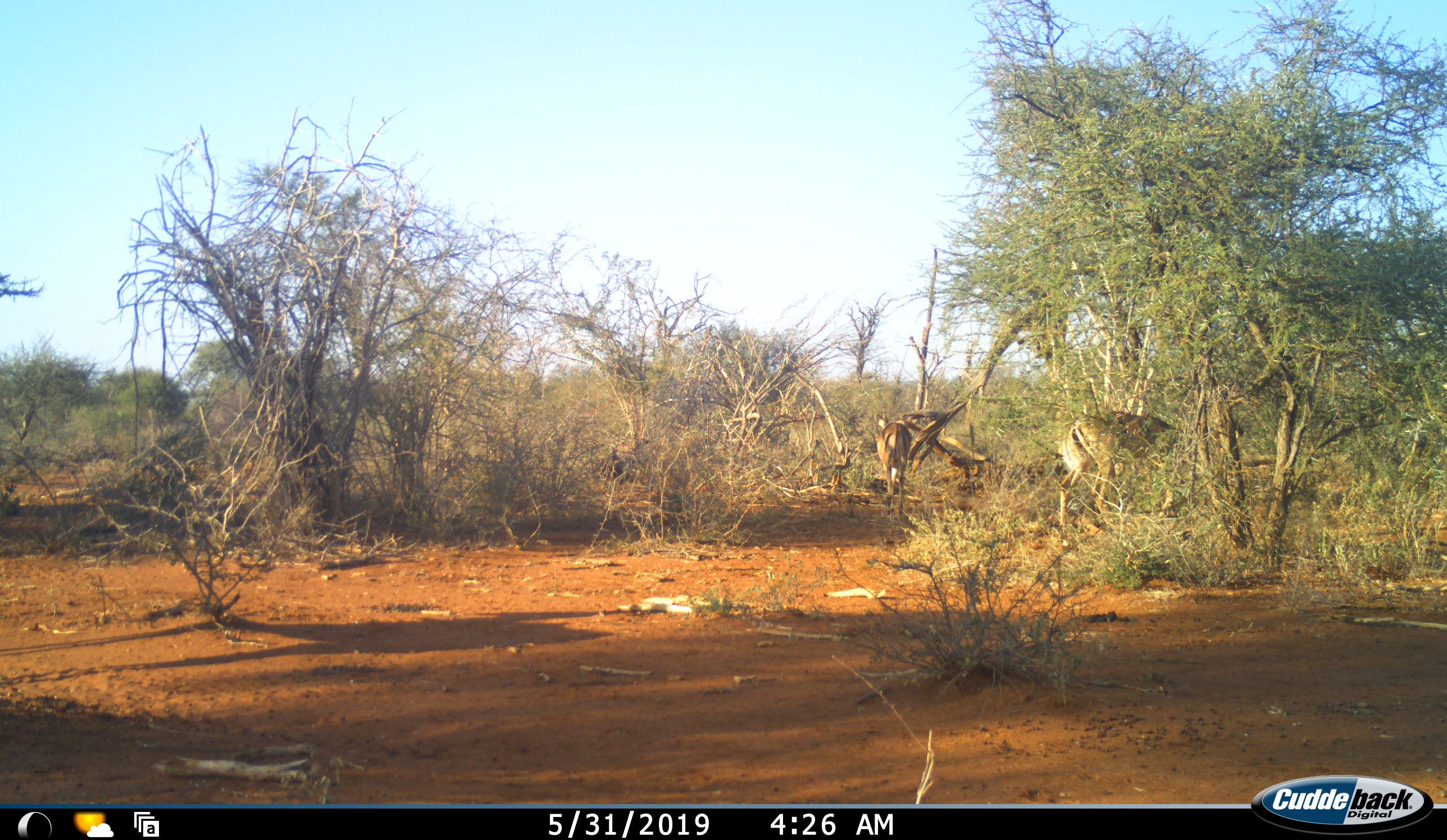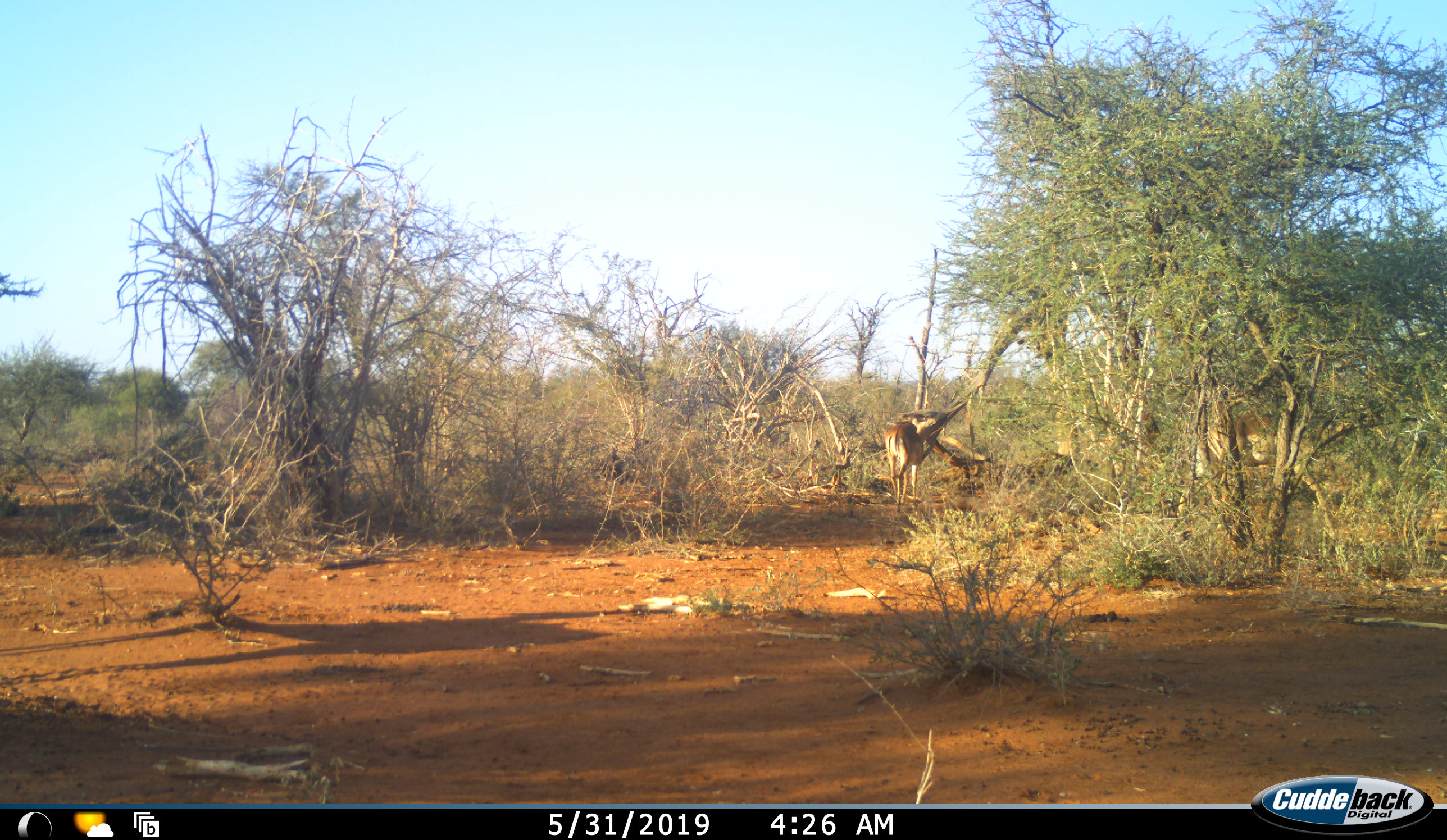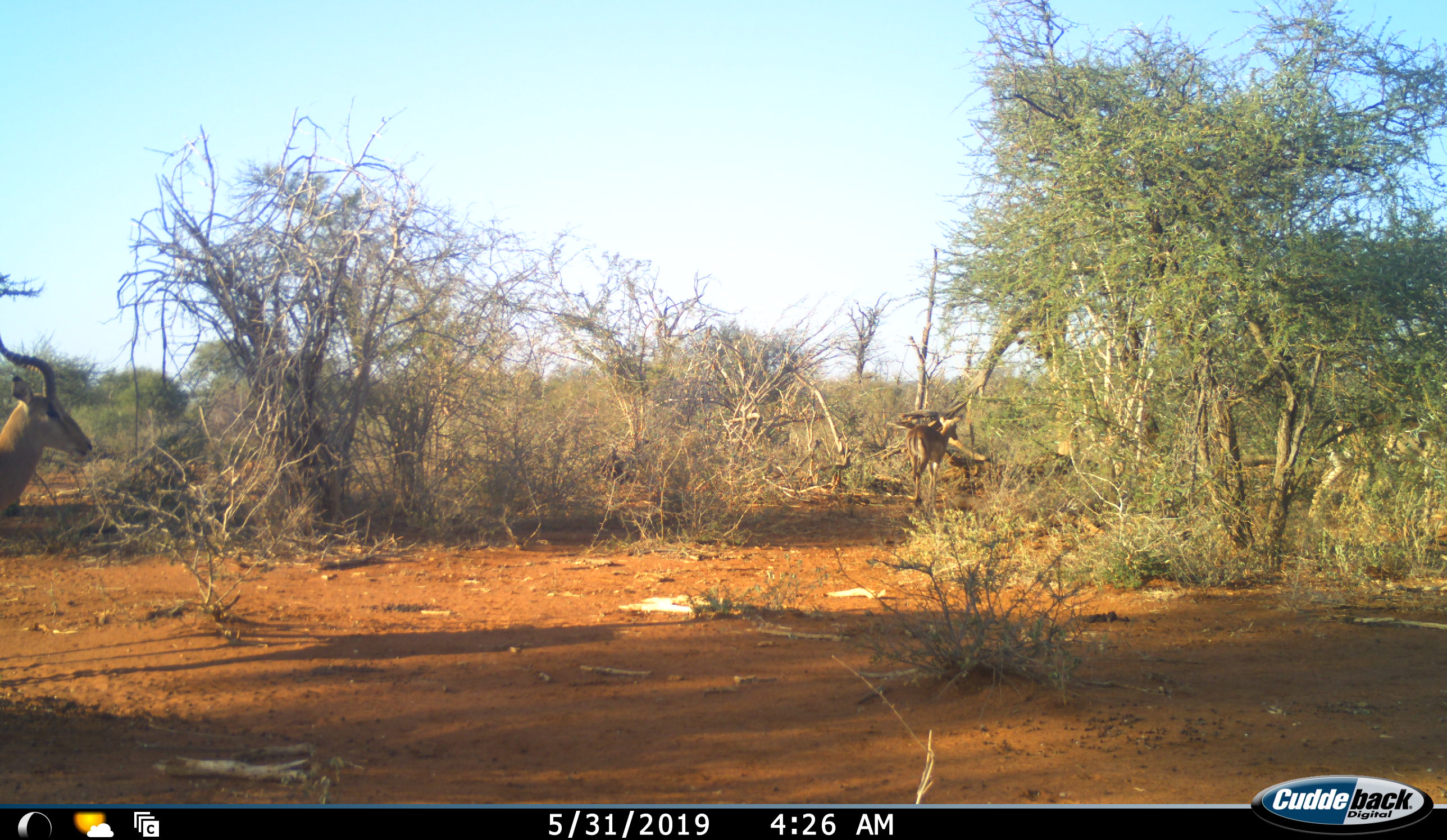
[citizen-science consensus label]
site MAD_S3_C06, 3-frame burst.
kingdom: Animalia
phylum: Chordata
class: Mammalia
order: Artiodactyla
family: Bovidae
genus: Aepyceros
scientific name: Aepyceros melampus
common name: impala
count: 3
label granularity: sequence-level